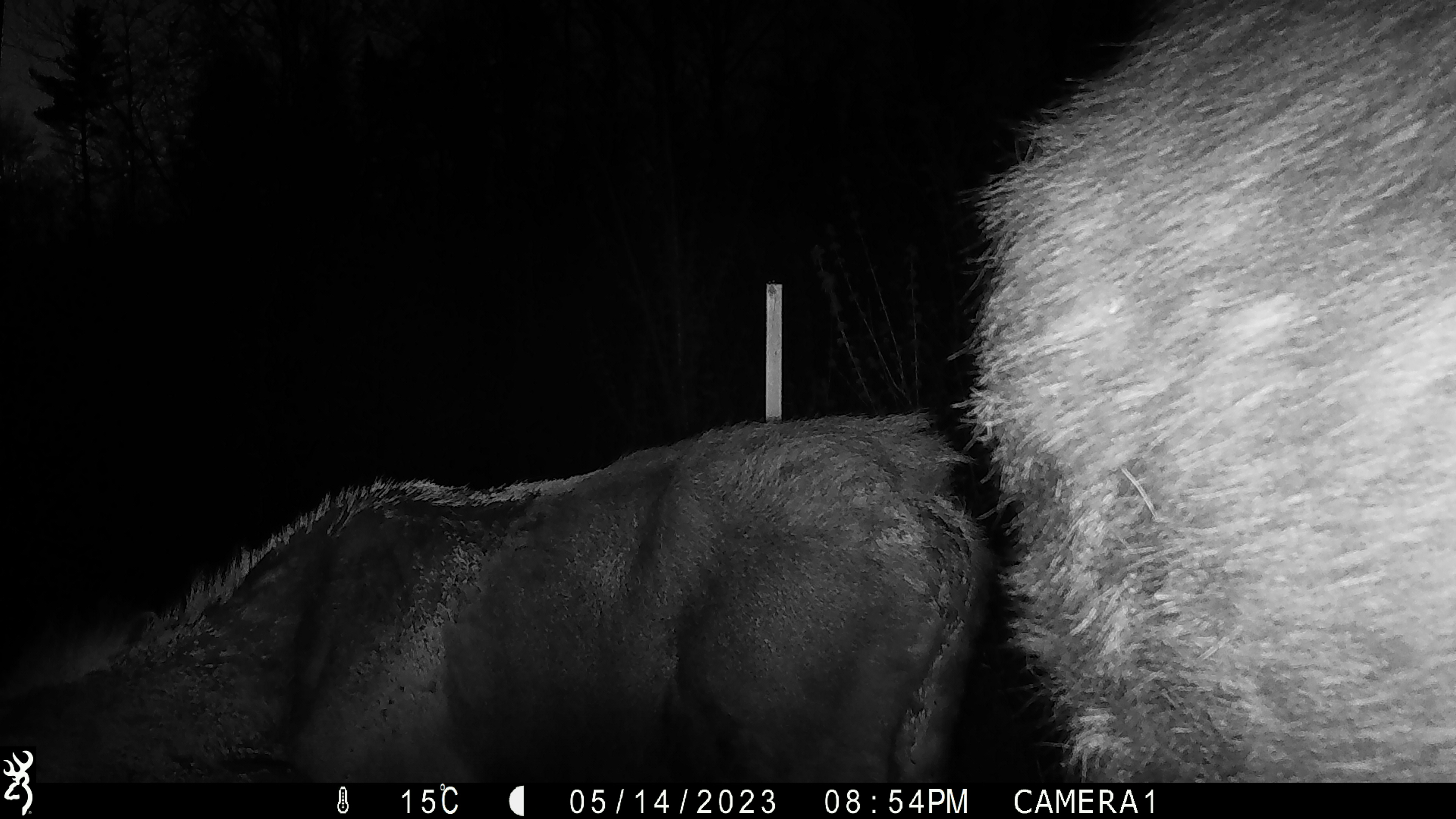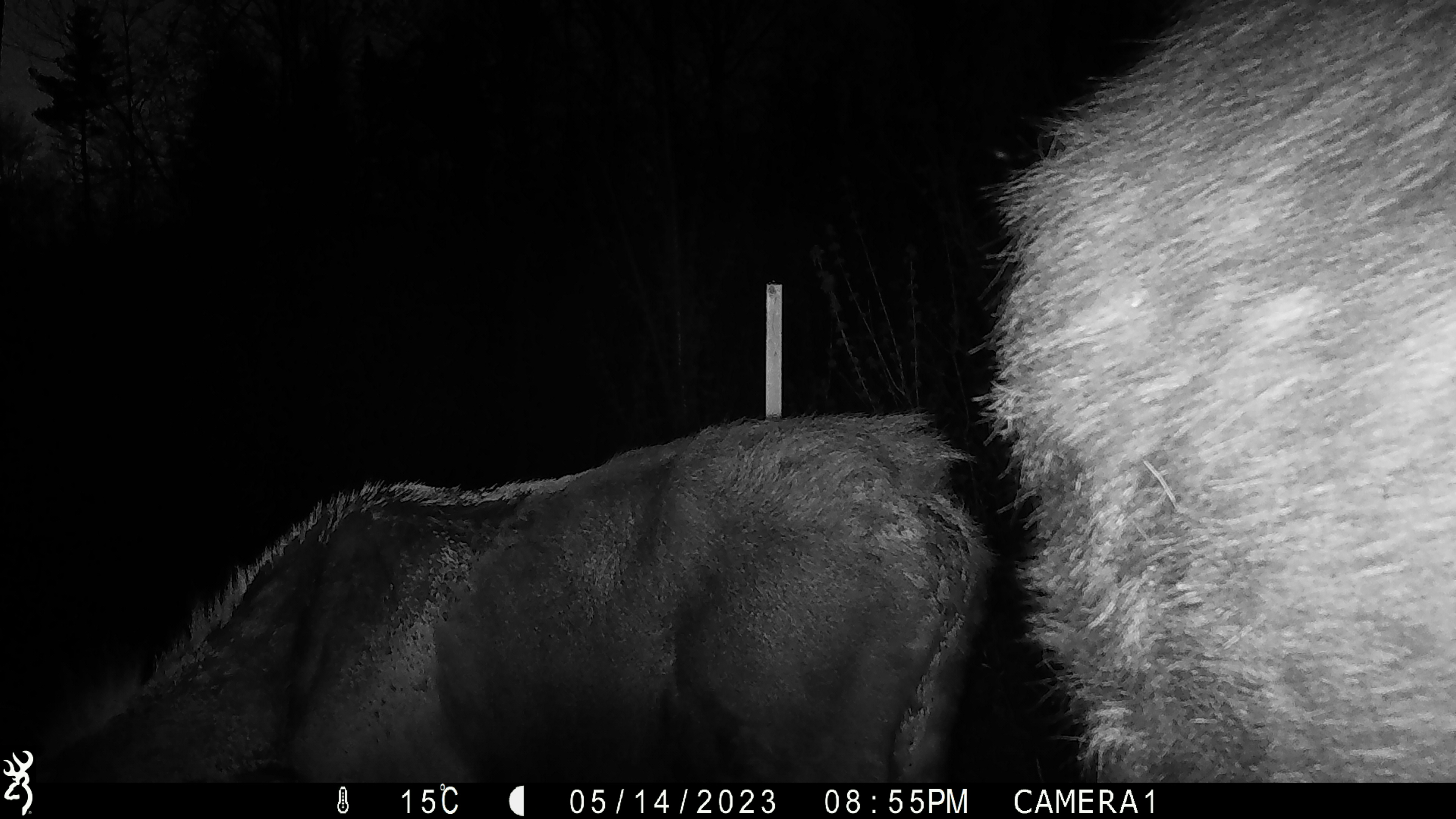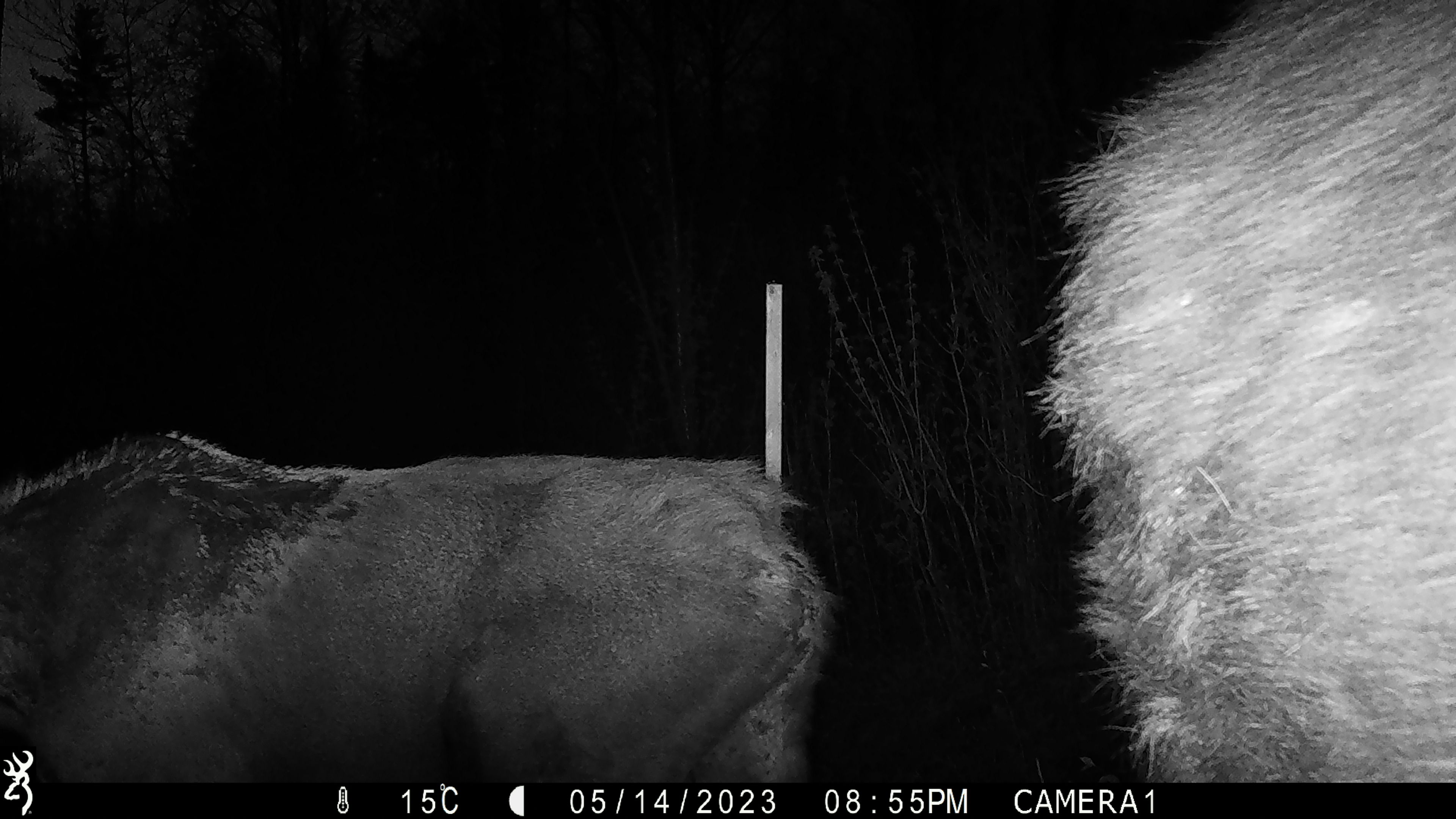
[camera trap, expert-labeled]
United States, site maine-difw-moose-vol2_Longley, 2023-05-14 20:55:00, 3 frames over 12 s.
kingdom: Animalia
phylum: Chordata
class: Mammalia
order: Artiodactyla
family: Cervidae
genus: Alces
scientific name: Alces alces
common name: moose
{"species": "moose (Alces alces)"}